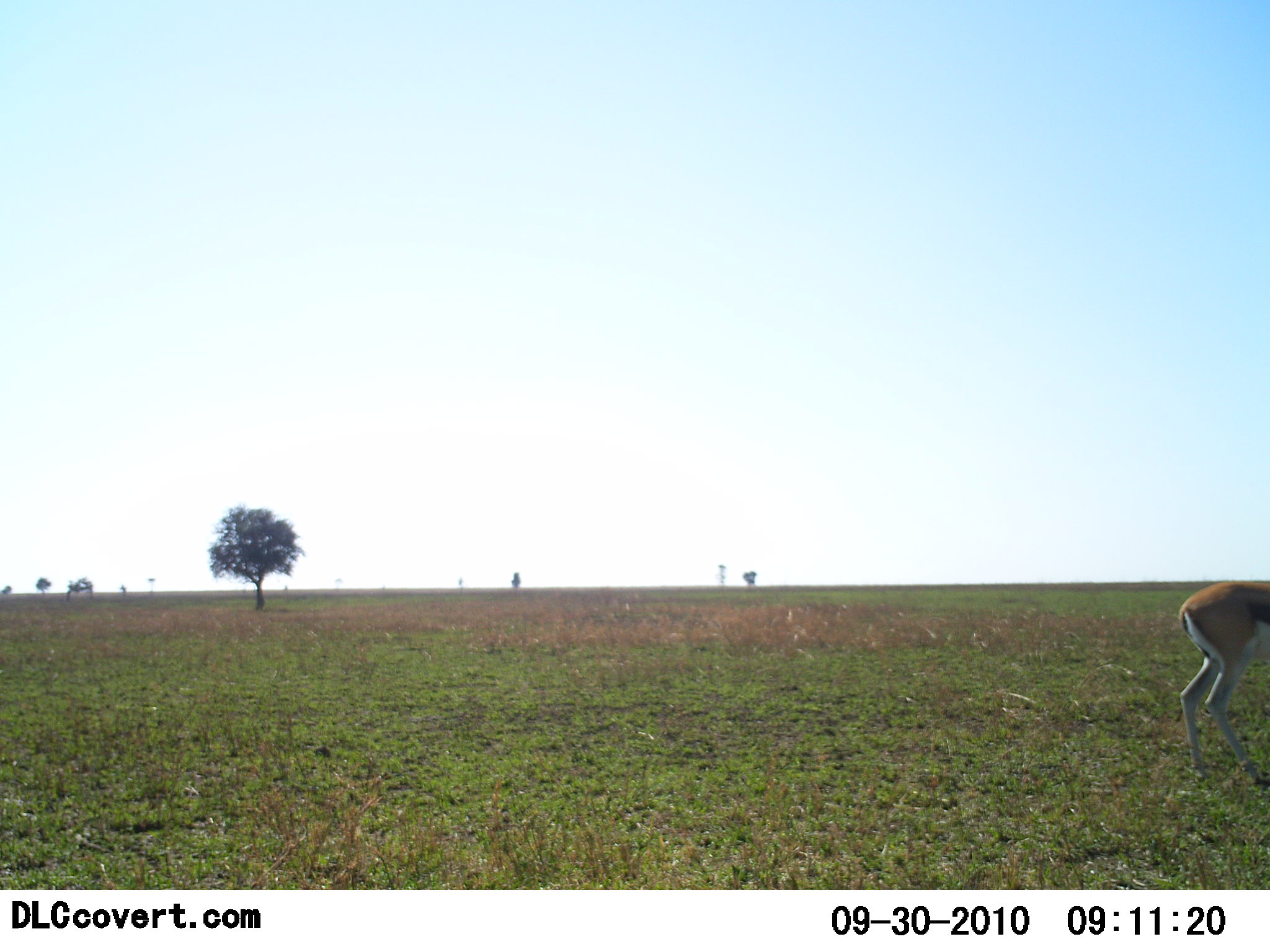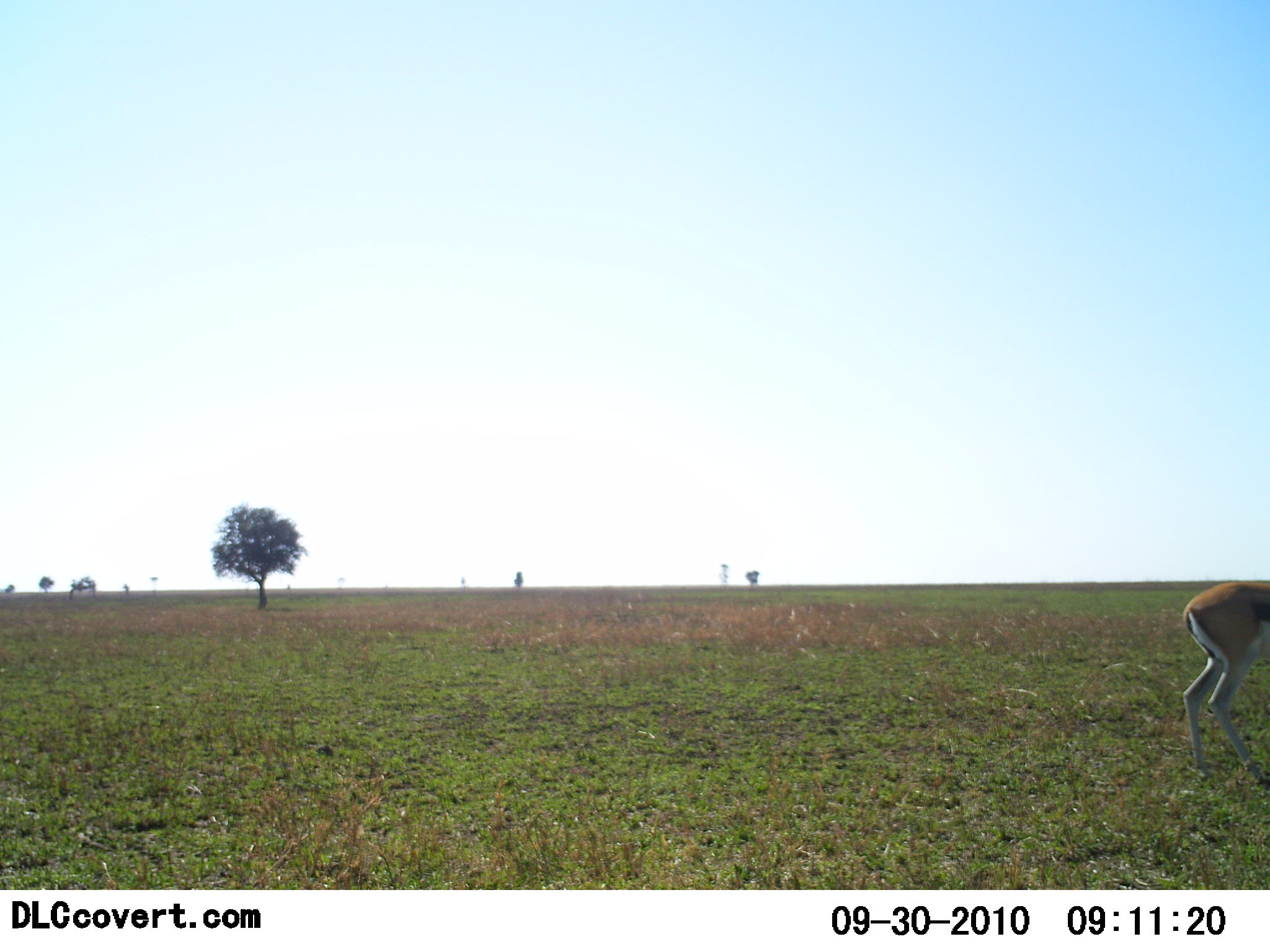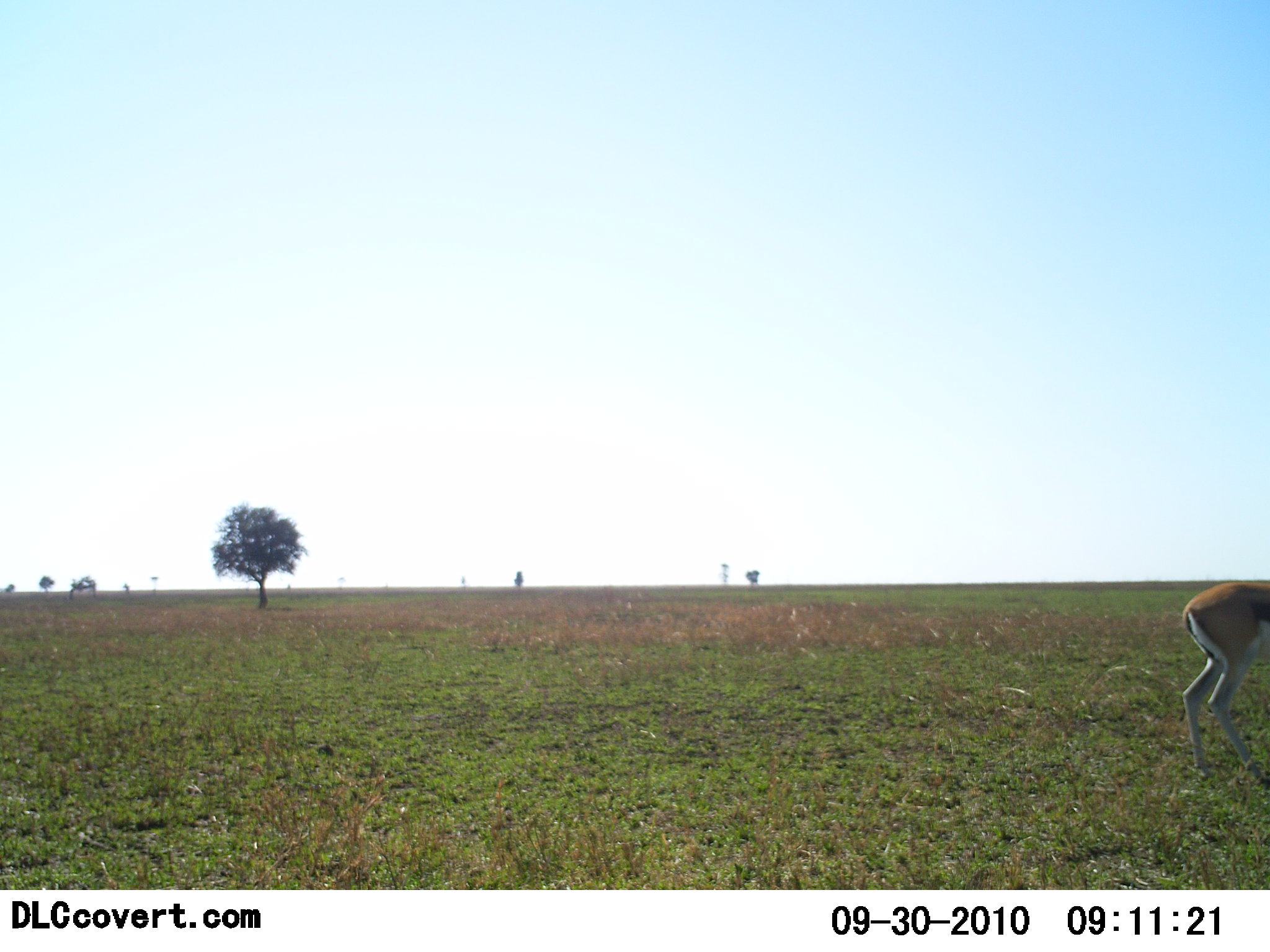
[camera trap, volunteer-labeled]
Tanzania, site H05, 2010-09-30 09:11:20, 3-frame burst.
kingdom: Animalia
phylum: Chordata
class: Mammalia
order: Artiodactyla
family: Bovidae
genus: Eudorcas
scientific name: Eudorcas thomsonii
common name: thomson's gazelle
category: gazellethomsons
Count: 1.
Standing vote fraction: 85%.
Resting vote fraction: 0%.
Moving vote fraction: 8%.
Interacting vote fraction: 0%.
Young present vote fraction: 0%.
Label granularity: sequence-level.